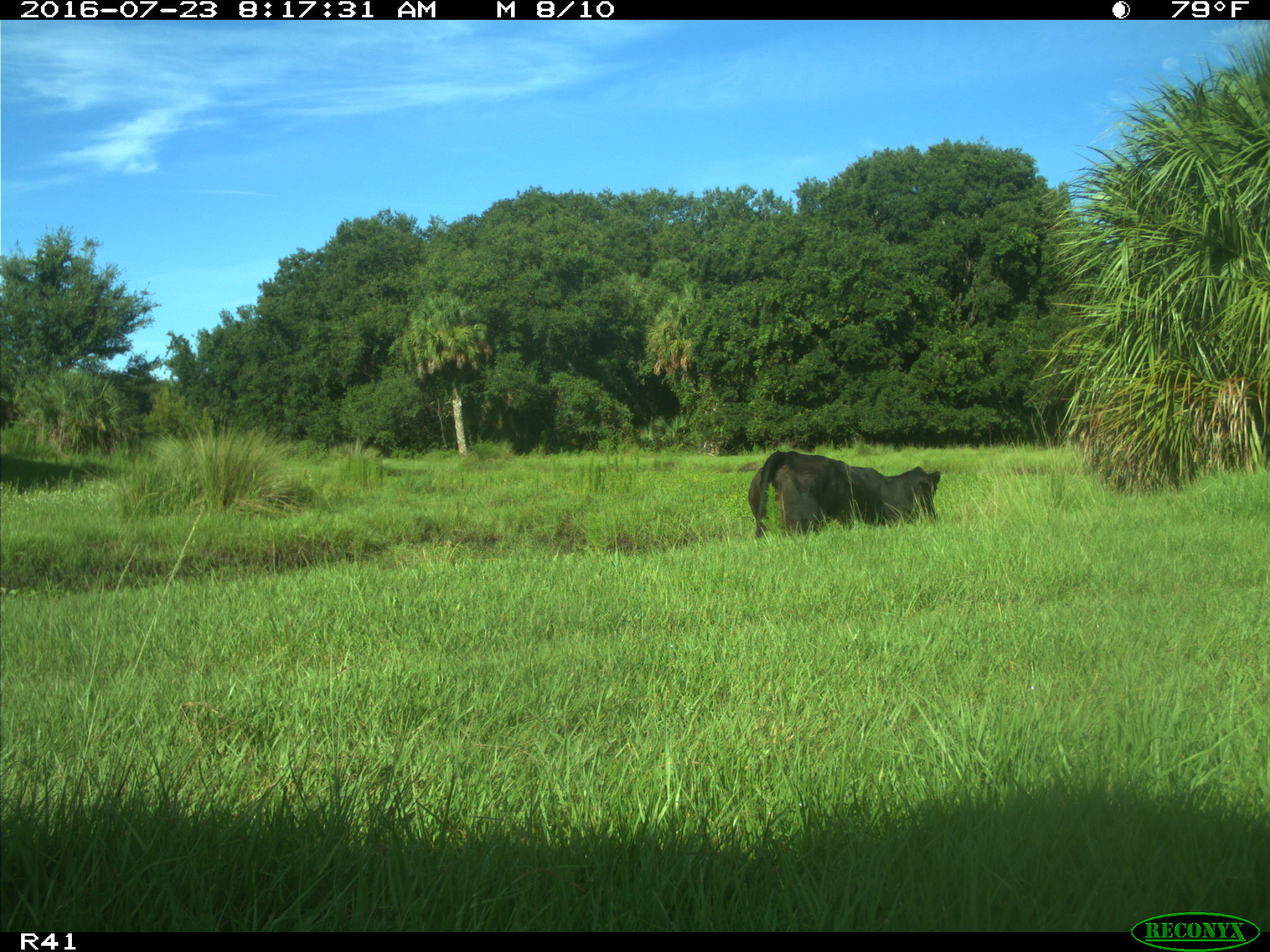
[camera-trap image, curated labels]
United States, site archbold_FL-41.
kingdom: Animalia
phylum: Chordata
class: Mammalia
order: Artiodactyla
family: Bovidae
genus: Bos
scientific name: Bos taurus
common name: domestic cow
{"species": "Bos taurus (domestic cow)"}